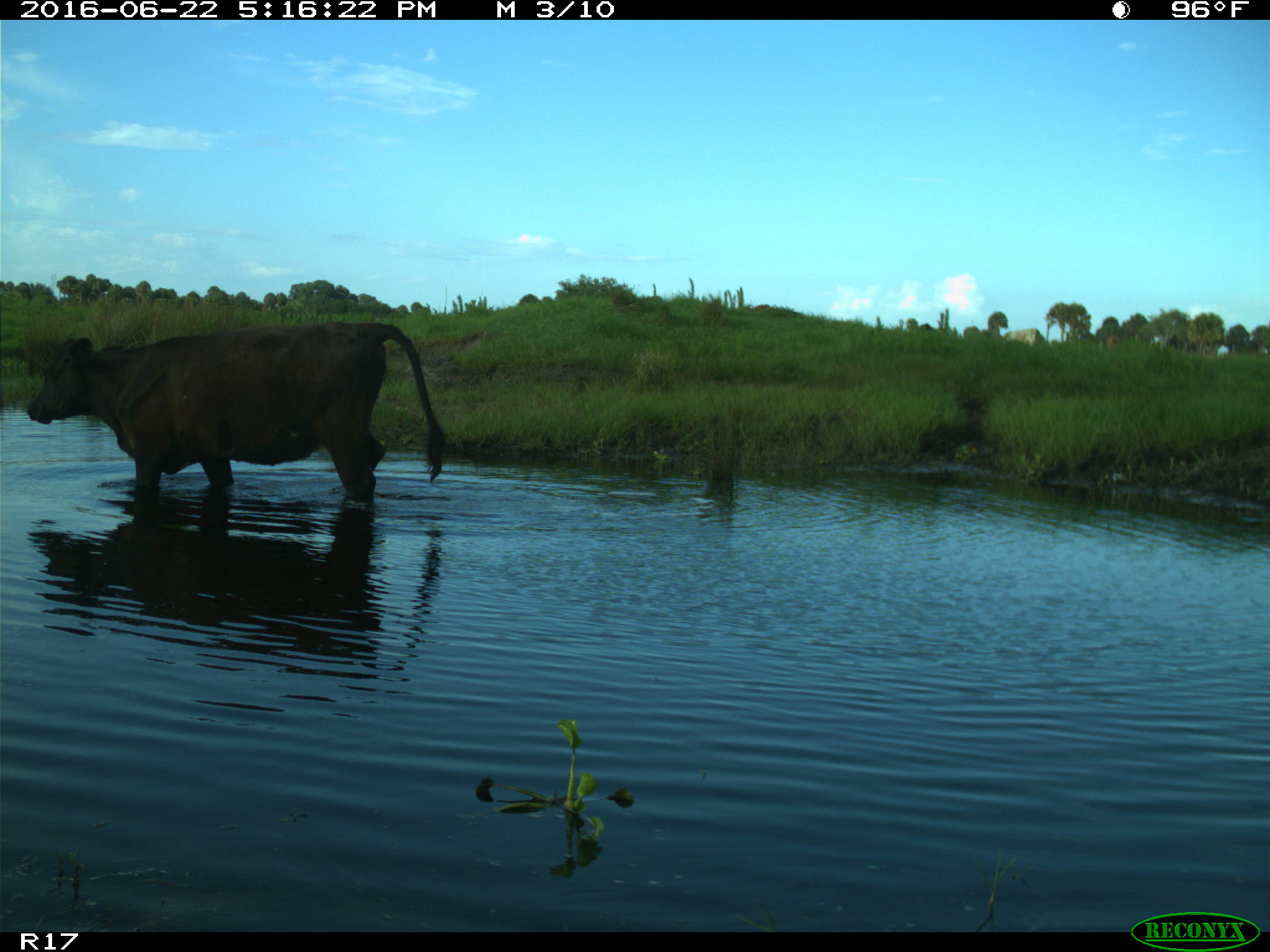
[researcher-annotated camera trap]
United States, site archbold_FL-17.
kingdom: Animalia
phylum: Chordata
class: Mammalia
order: Artiodactyla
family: Bovidae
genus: Bos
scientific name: Bos taurus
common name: domestic cow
Bos taurus (domestic cow).